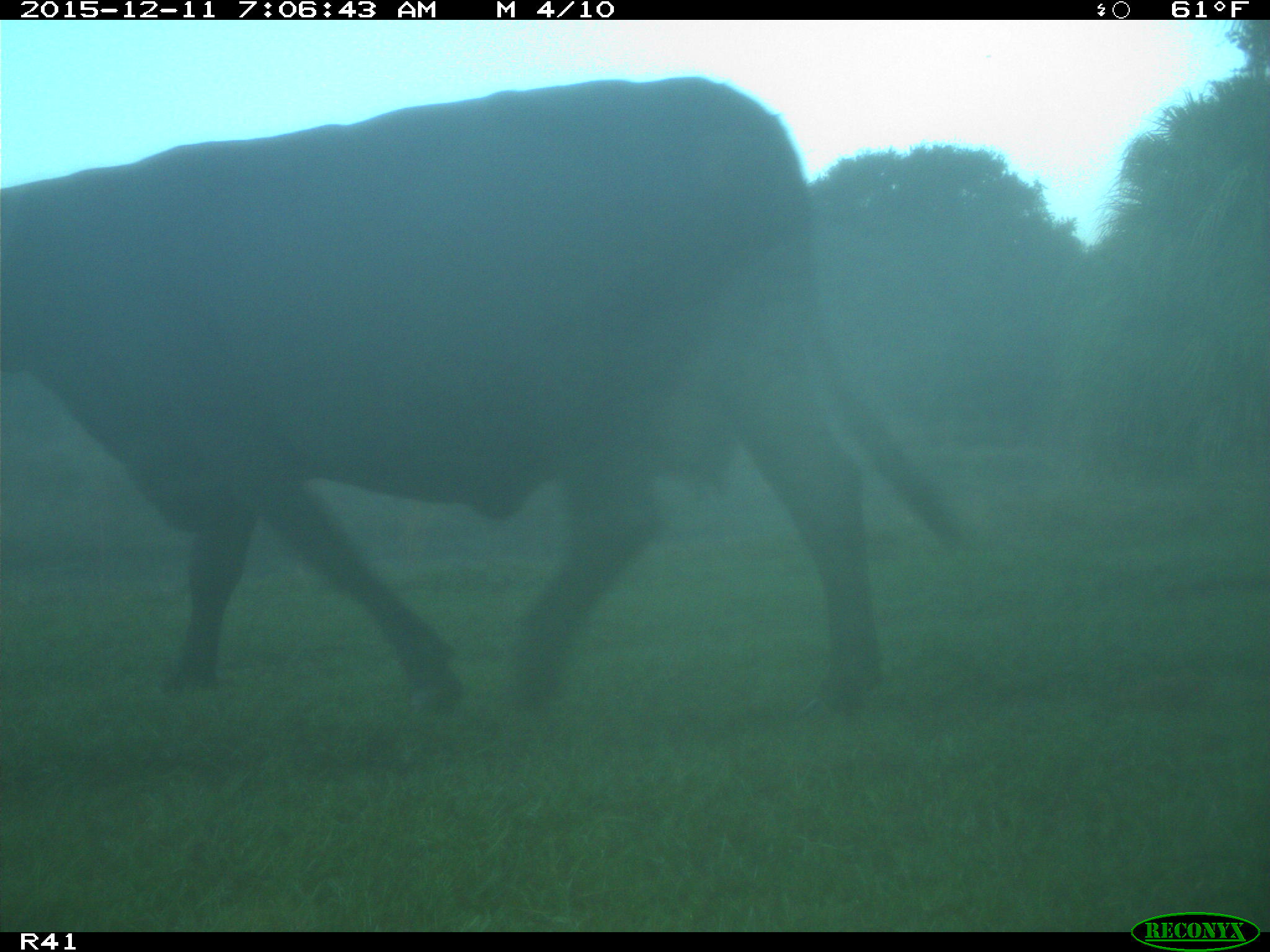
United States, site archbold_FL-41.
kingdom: Animalia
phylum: Chordata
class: Mammalia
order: Artiodactyla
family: Bovidae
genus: Bos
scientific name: Bos taurus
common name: domestic cow